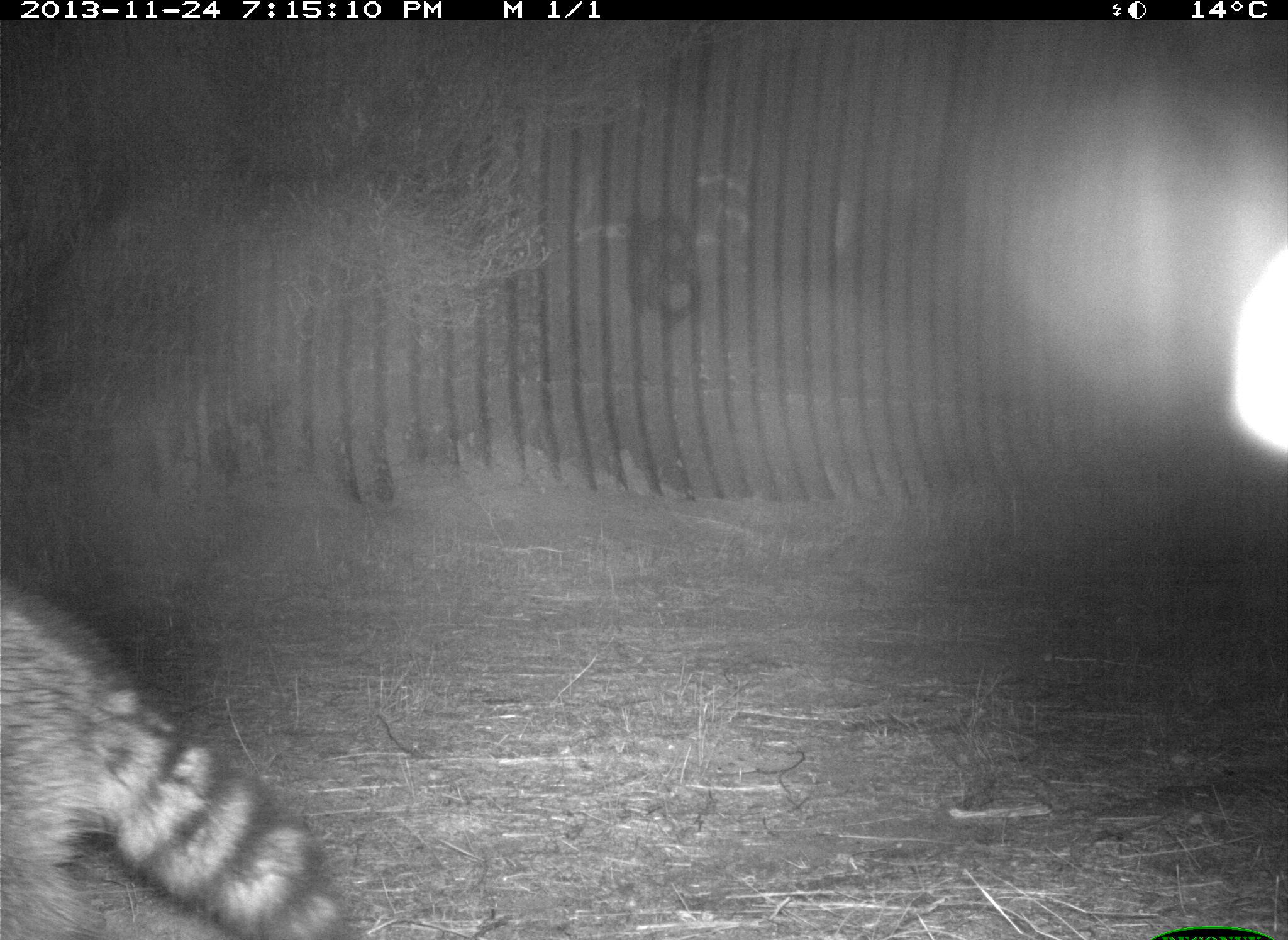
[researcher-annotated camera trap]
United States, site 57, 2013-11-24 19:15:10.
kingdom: Animalia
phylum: Chordata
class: Mammalia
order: Carnivora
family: Procyonidae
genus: Procyon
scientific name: Procyon lotor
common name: raccoon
Raccoon (Procyon lotor).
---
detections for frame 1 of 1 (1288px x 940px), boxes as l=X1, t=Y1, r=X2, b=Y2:
raccoon: l=0, t=572, r=359, b=938